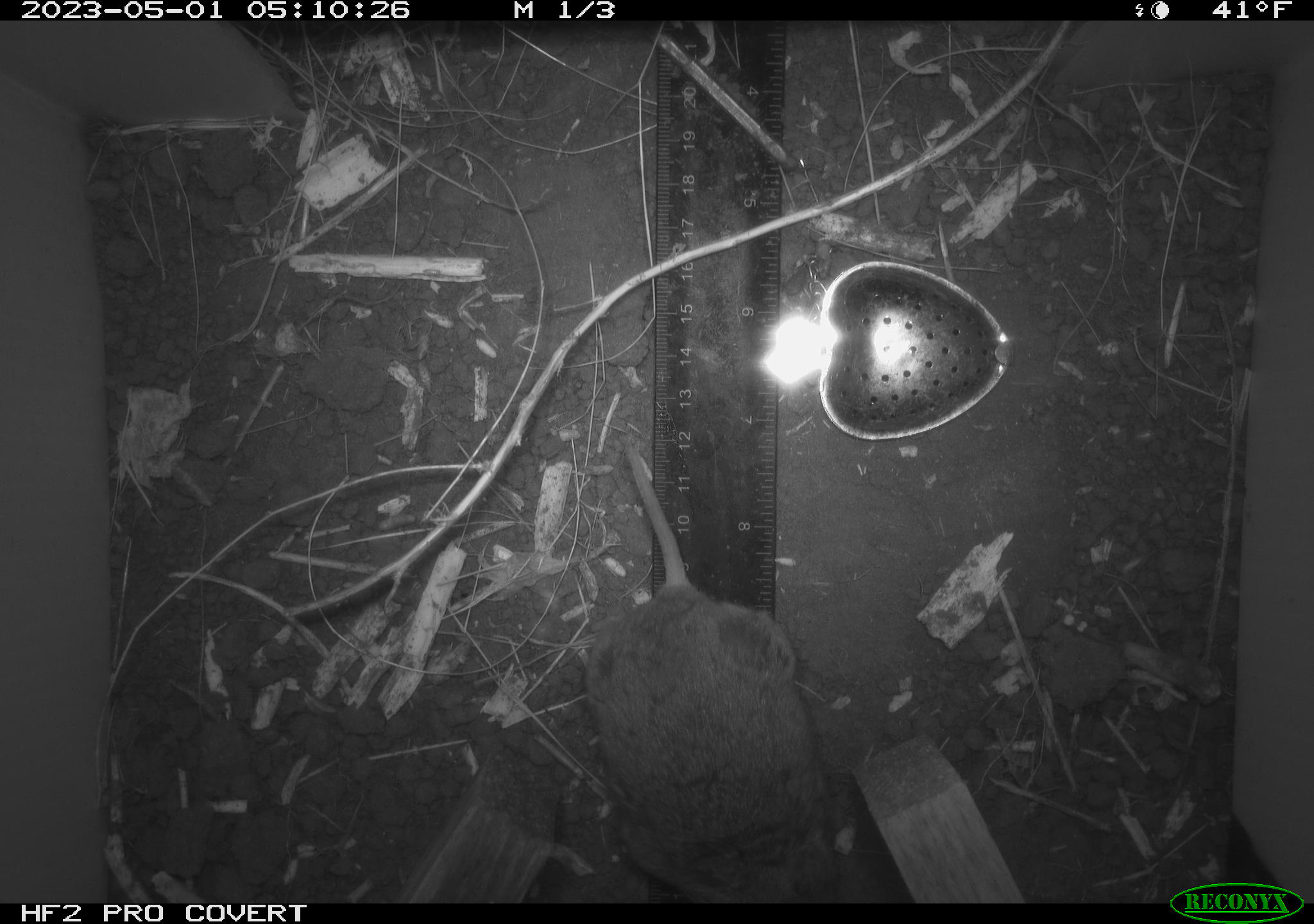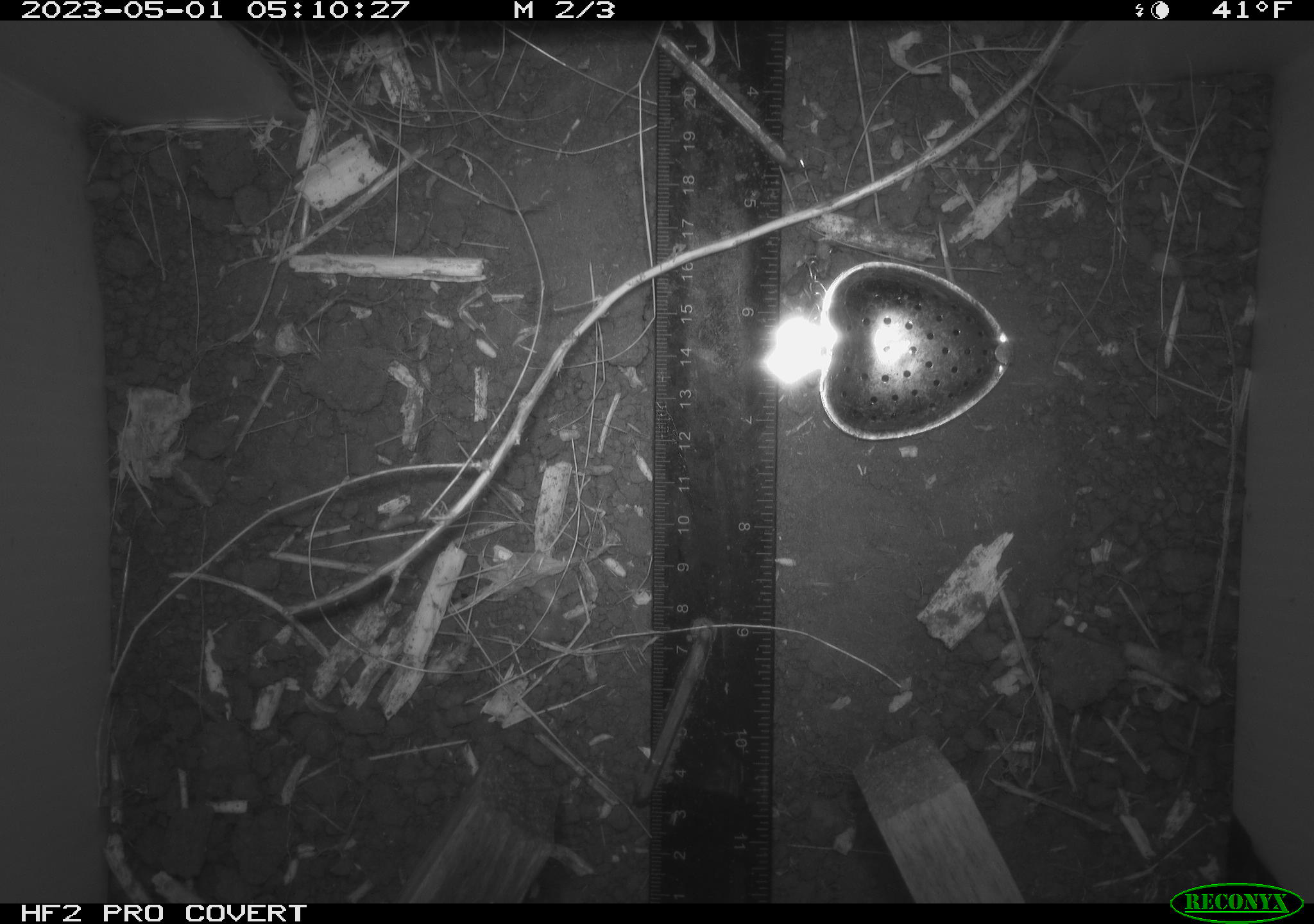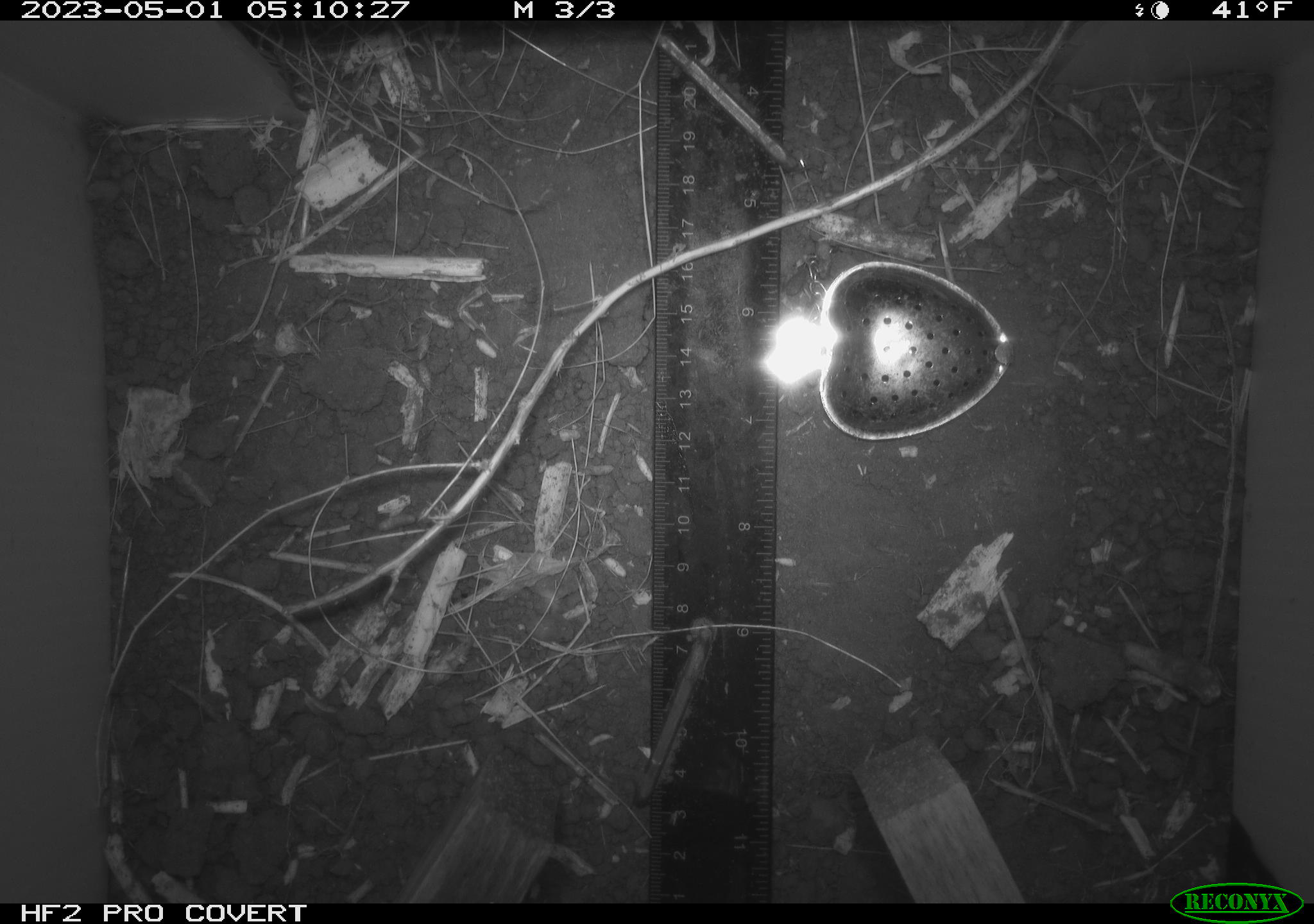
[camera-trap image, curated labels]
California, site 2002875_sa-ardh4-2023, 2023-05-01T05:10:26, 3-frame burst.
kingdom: Animalia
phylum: Chordata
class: Mammalia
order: Rodentia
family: Cricetidae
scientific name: Arvicolinae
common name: voles, lemmings, and muskrats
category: arvicolinae subfamily